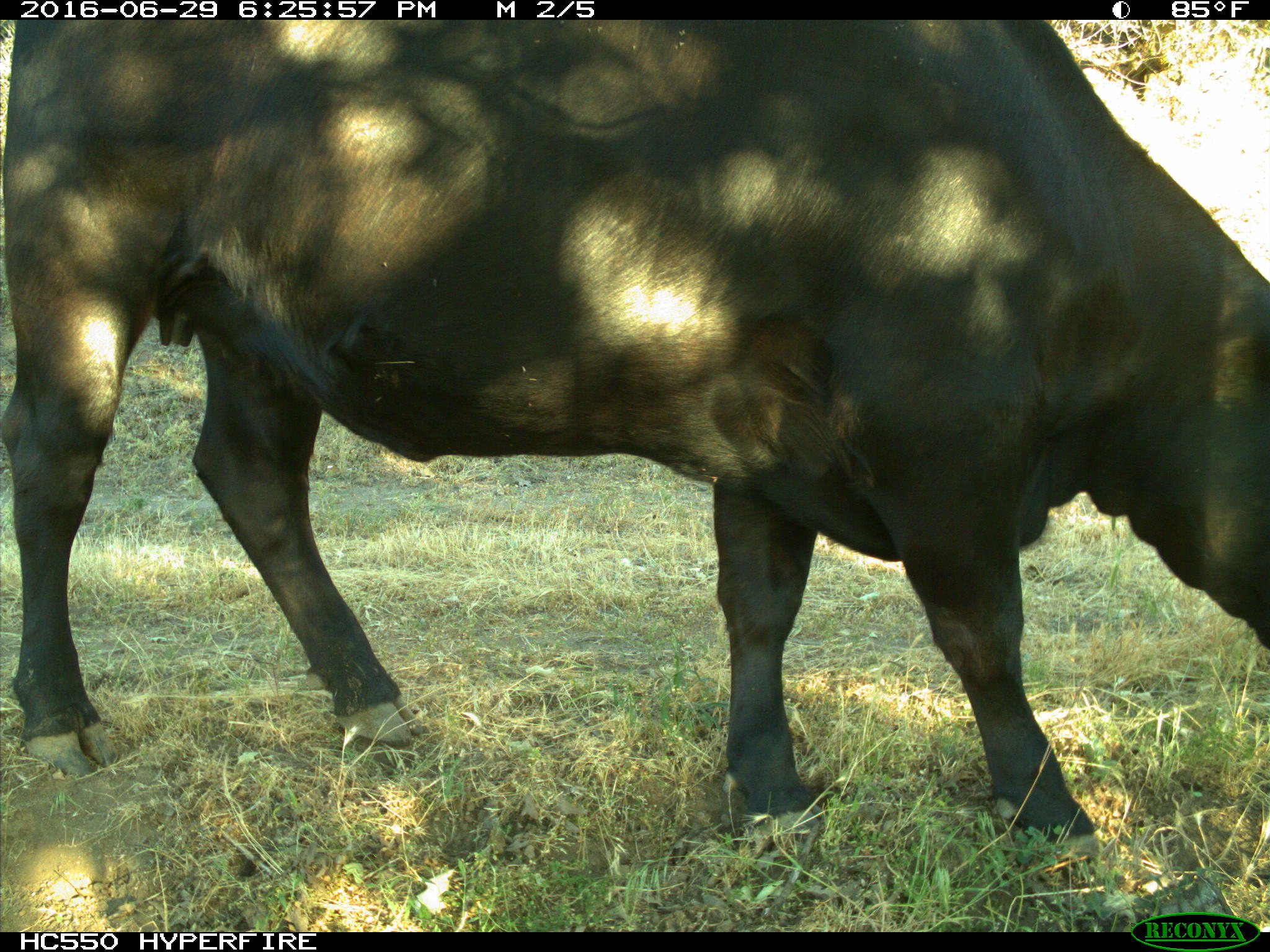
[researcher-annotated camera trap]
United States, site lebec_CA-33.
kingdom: Animalia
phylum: Chordata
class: Mammalia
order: Artiodactyla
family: Bovidae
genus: Bos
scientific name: Bos taurus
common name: domestic cow